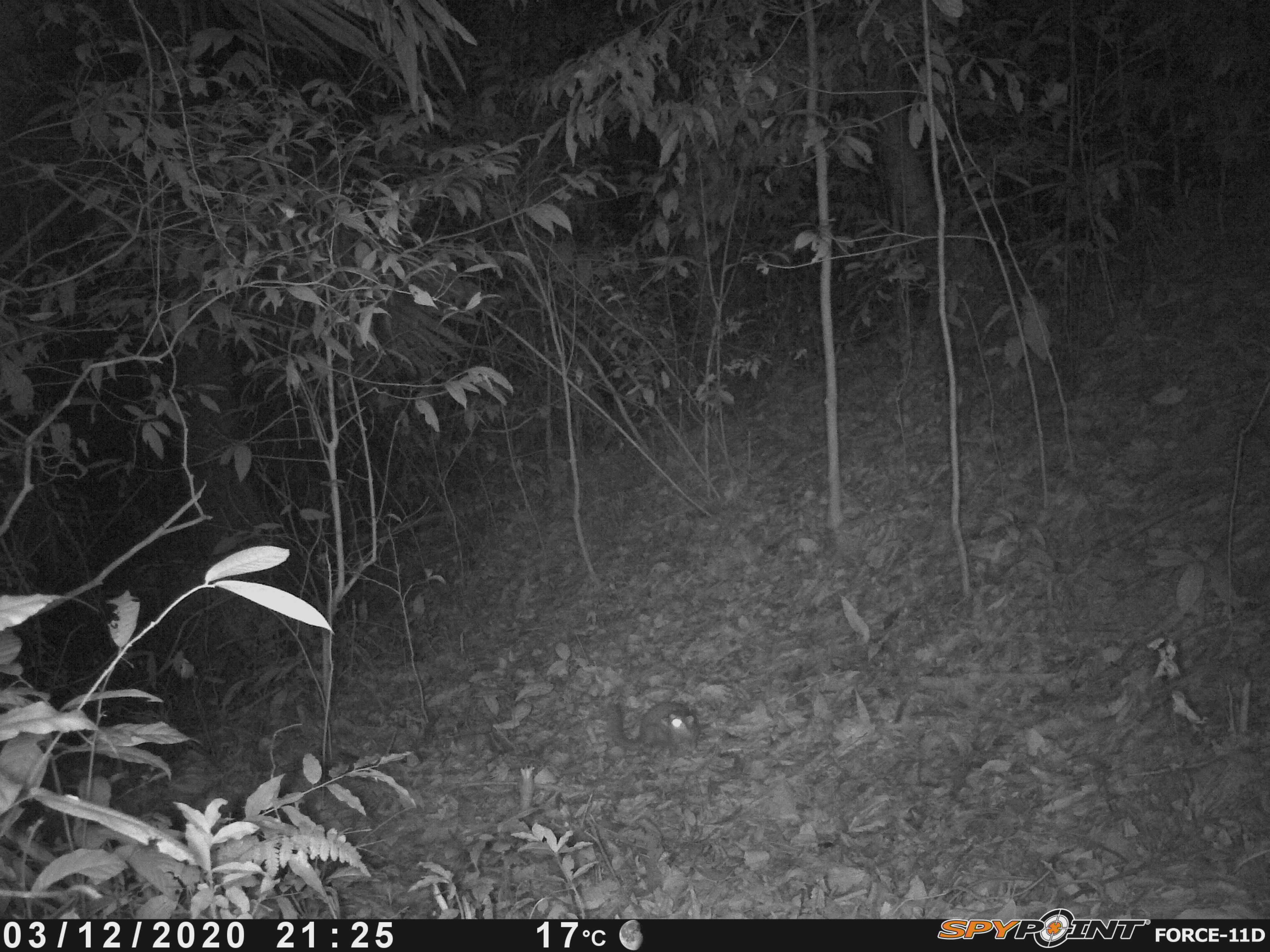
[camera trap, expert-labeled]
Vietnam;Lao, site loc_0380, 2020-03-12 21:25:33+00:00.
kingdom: Animalia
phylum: Chordata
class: Mammalia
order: Carnivora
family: Mustelidae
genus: Melogale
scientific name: Melogale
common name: ferret badger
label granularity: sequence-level